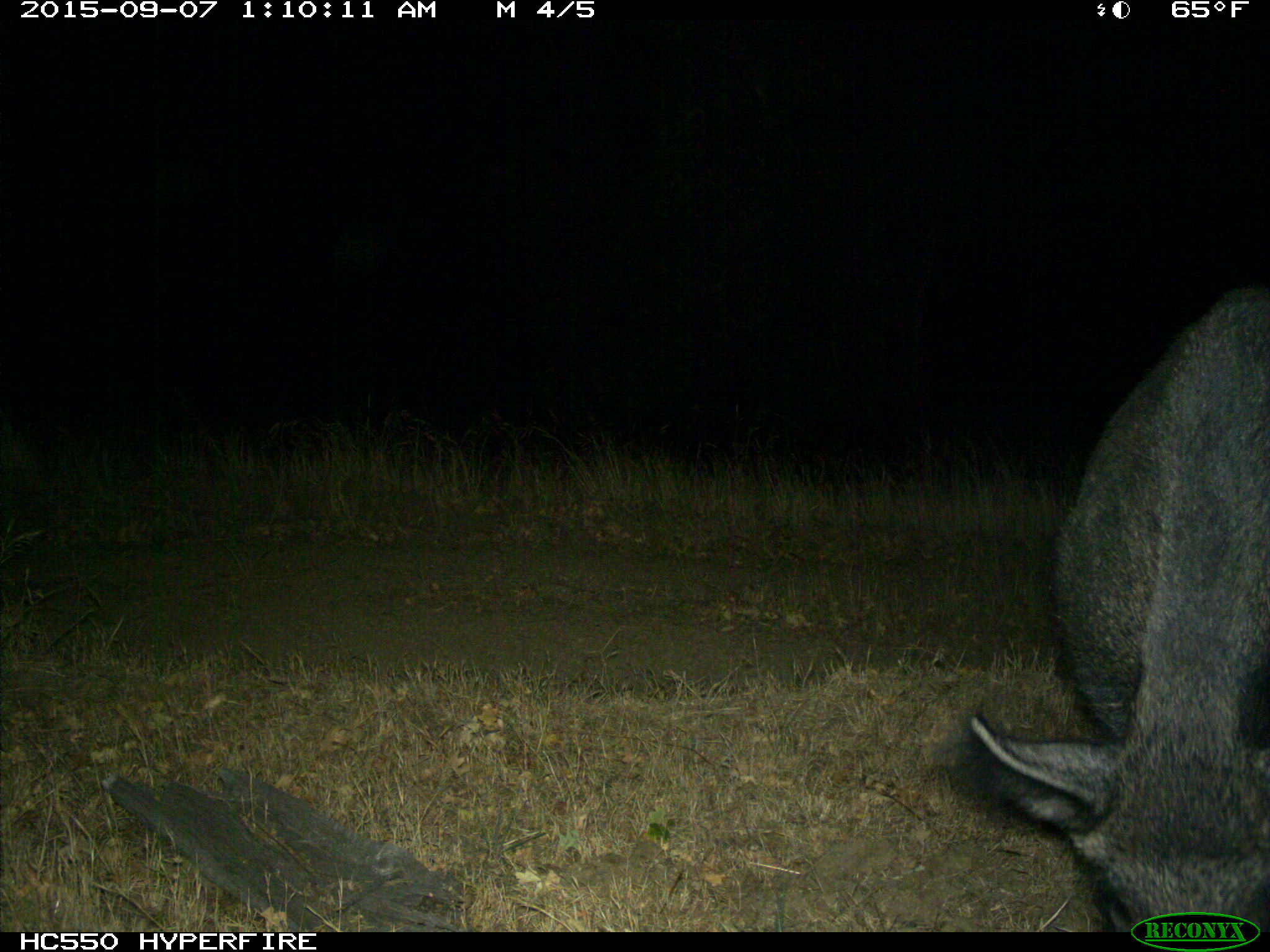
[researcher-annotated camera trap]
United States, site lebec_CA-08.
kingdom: Animalia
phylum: Chordata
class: Mammalia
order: Artiodactyla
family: Suidae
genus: Sus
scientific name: Sus scrofa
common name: wild boar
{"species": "Sus scrofa (wild boar)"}